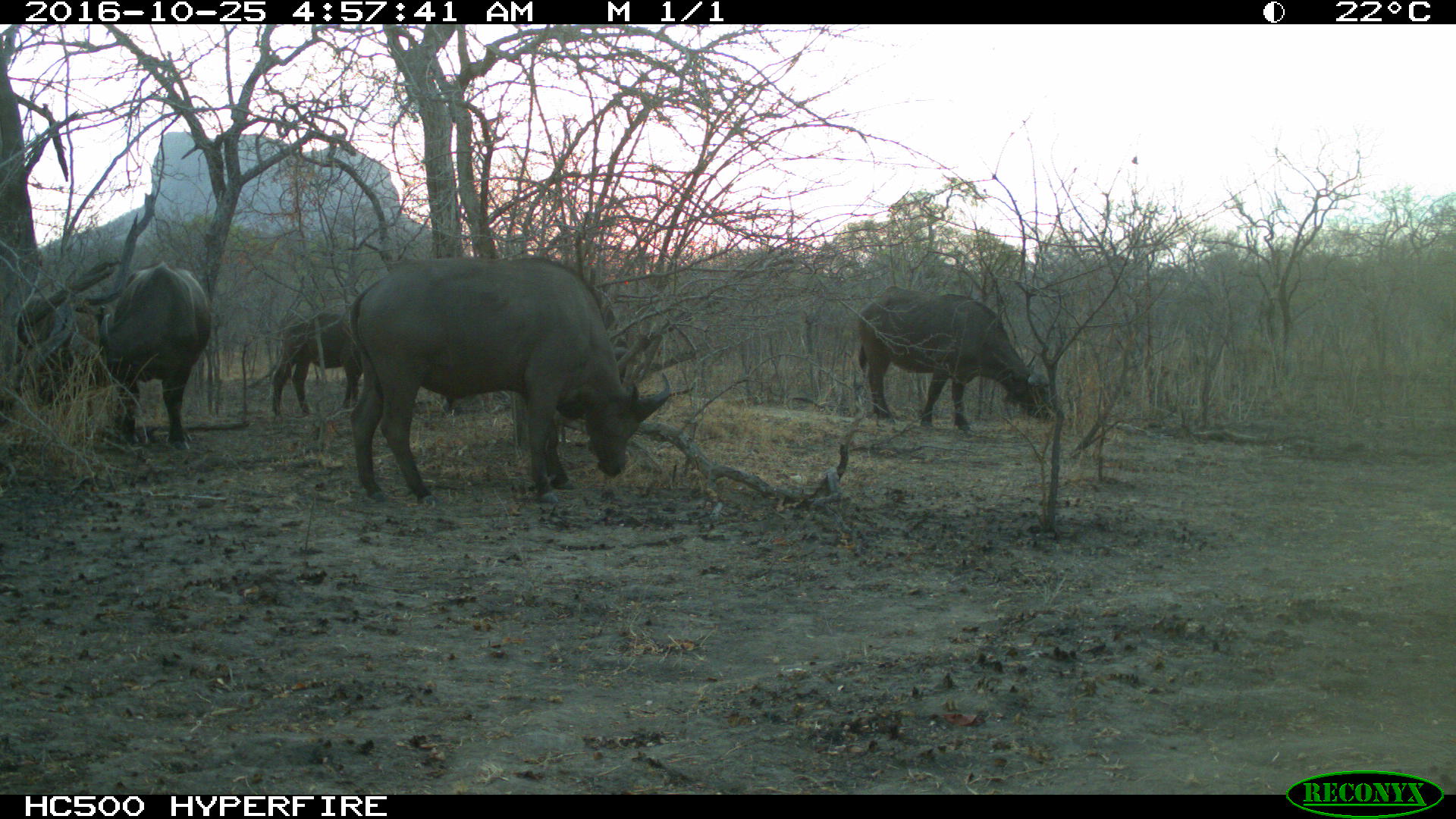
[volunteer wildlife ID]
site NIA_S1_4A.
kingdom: Animalia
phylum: Chordata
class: Mammalia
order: Artiodactyla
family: Bovidae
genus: Syncerus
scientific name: Syncerus caffer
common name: african buffalo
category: buffalo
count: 4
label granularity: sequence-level